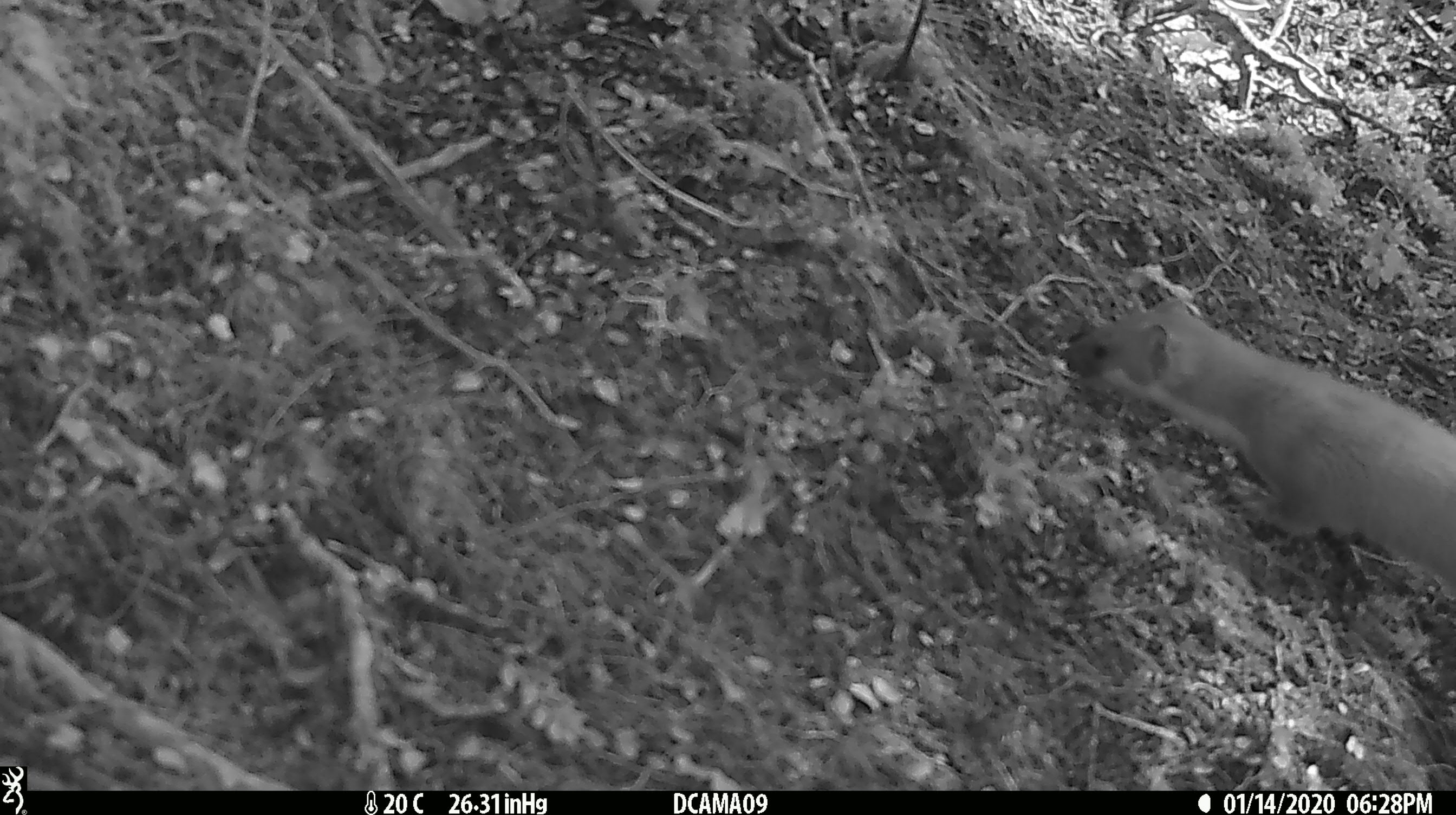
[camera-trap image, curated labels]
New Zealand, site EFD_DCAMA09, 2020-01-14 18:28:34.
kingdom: Animalia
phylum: Chordata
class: Mammalia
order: Carnivora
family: Mustelidae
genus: Mustela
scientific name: Mustela erminea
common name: stoat